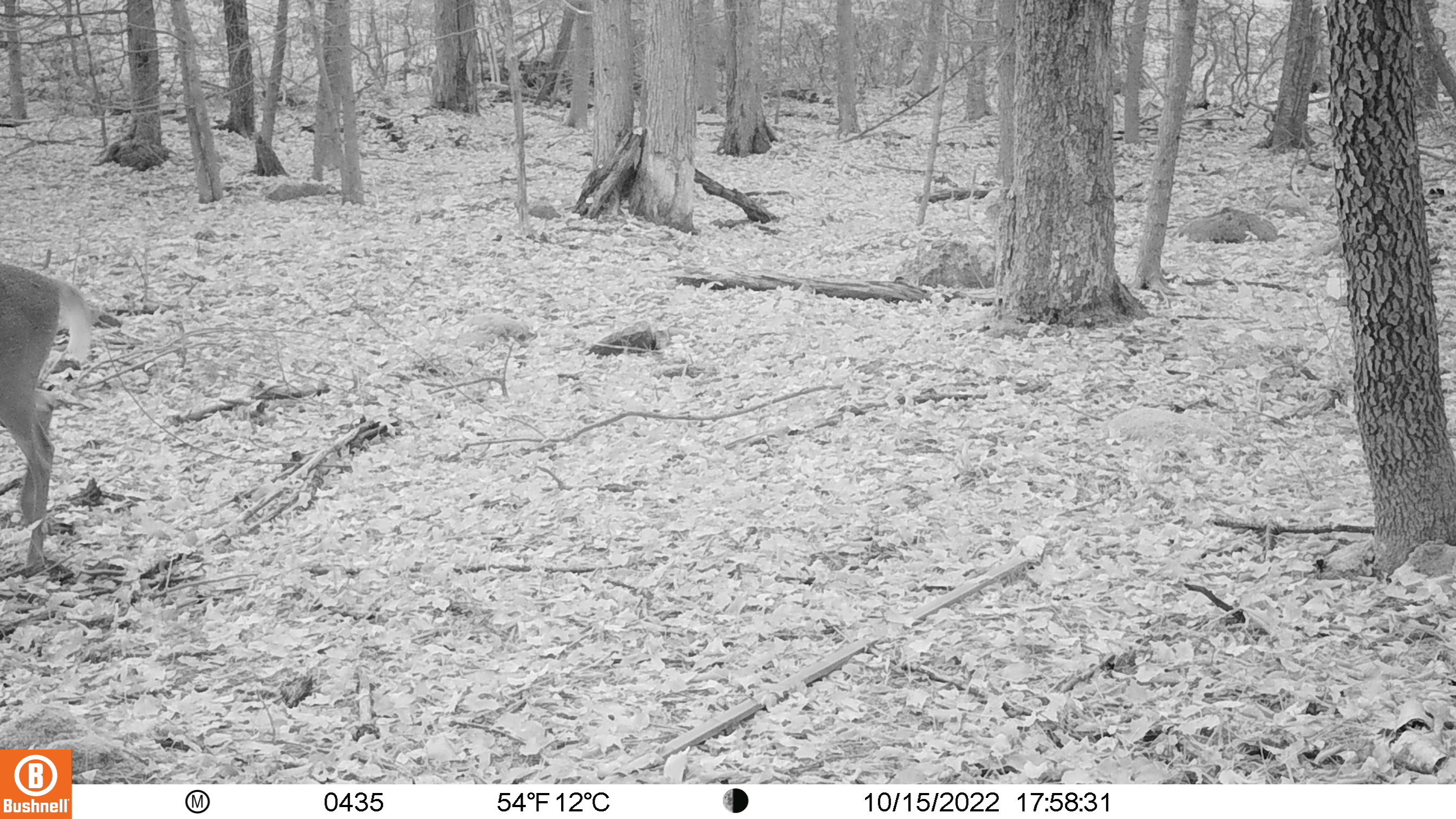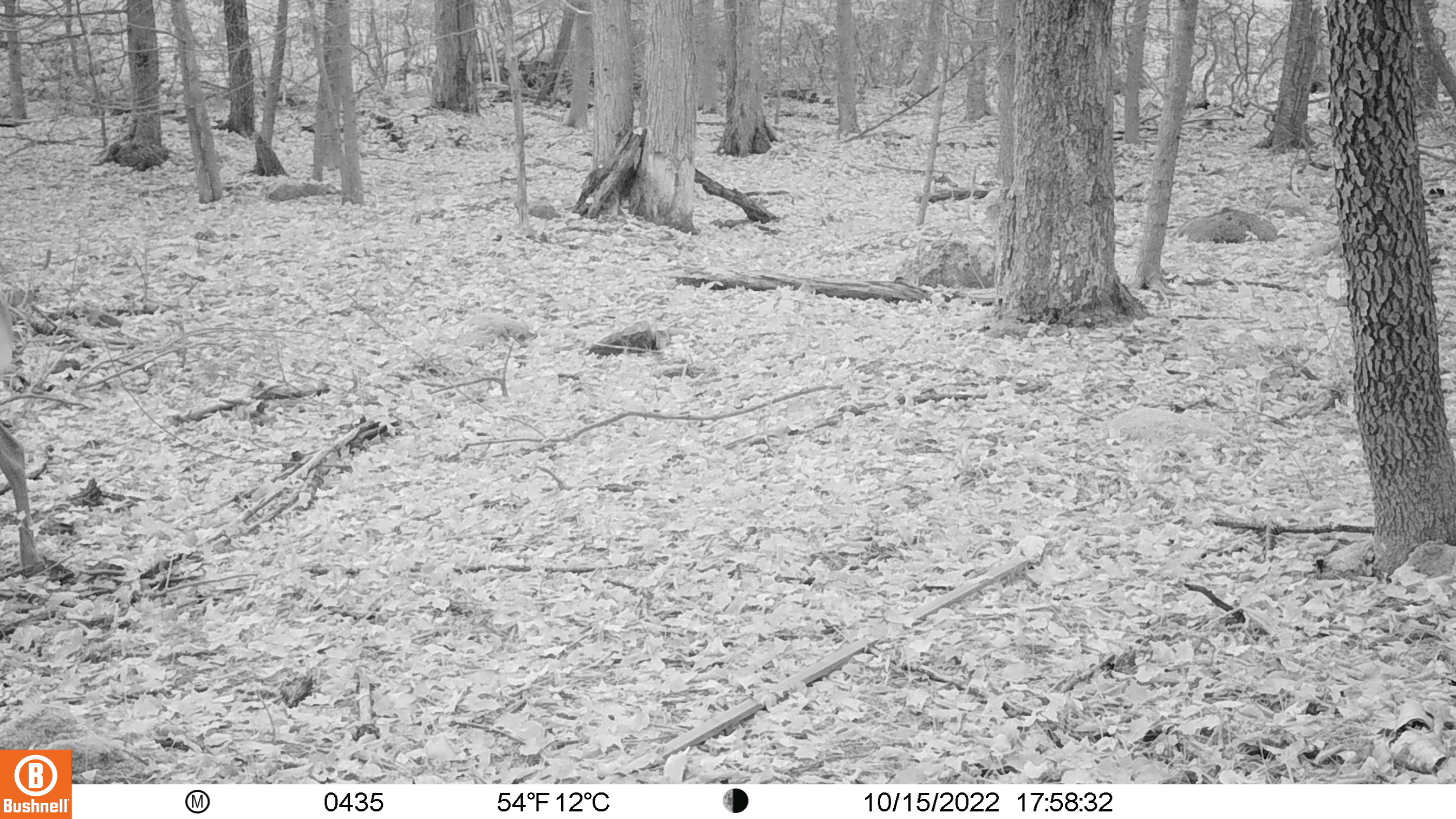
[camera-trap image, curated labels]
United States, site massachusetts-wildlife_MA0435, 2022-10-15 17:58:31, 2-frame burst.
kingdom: Animalia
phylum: Chordata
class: Mammalia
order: Artiodactyla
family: Cervidae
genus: Odocoileus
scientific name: Odocoileus virginianus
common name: white-tailed deer